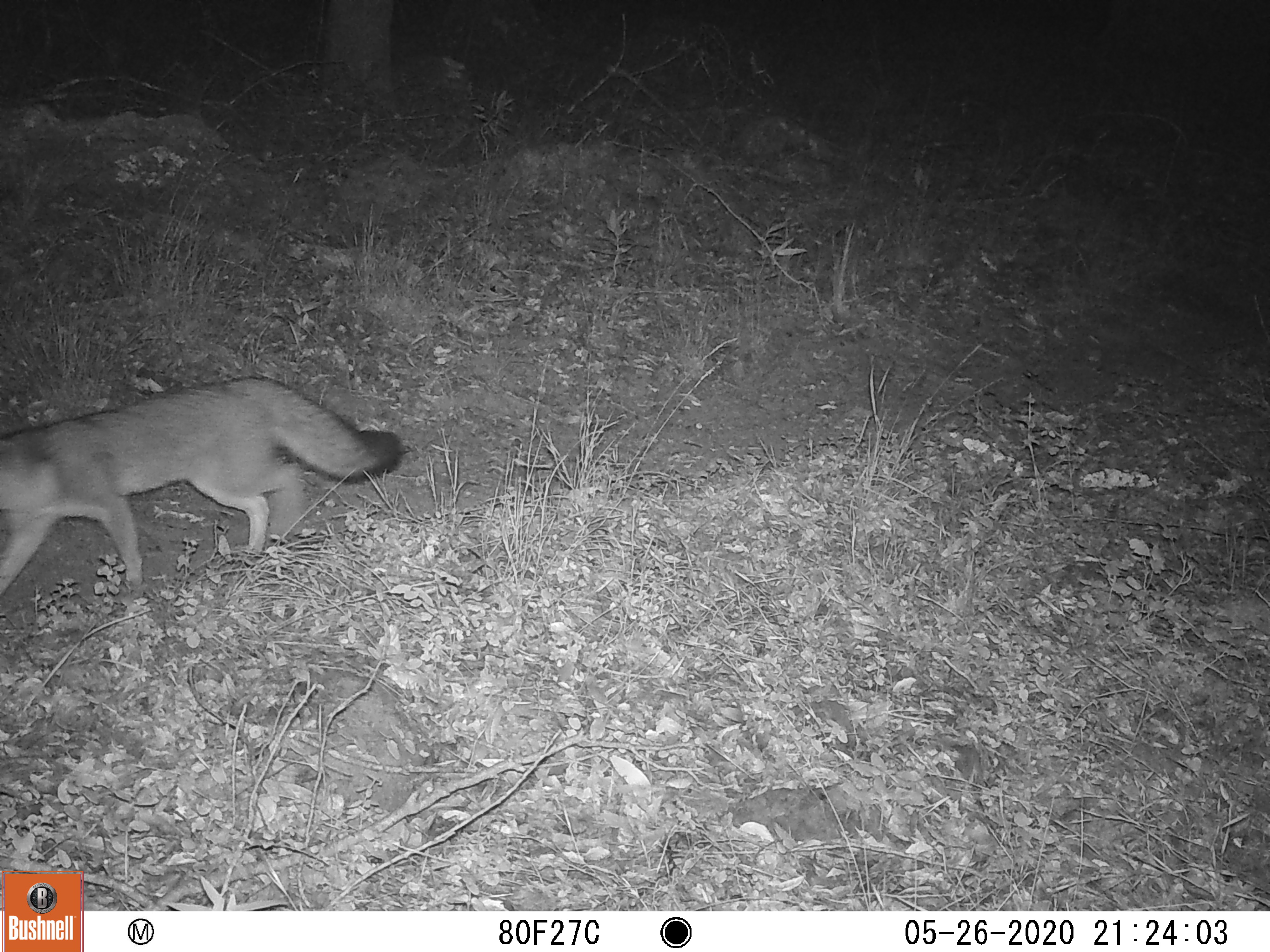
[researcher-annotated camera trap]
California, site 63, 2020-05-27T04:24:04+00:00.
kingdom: Animalia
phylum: Chordata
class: Mammalia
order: Carnivora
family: Canidae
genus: Urocyon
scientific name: Urocyon cinereoargenteus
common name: gray fox